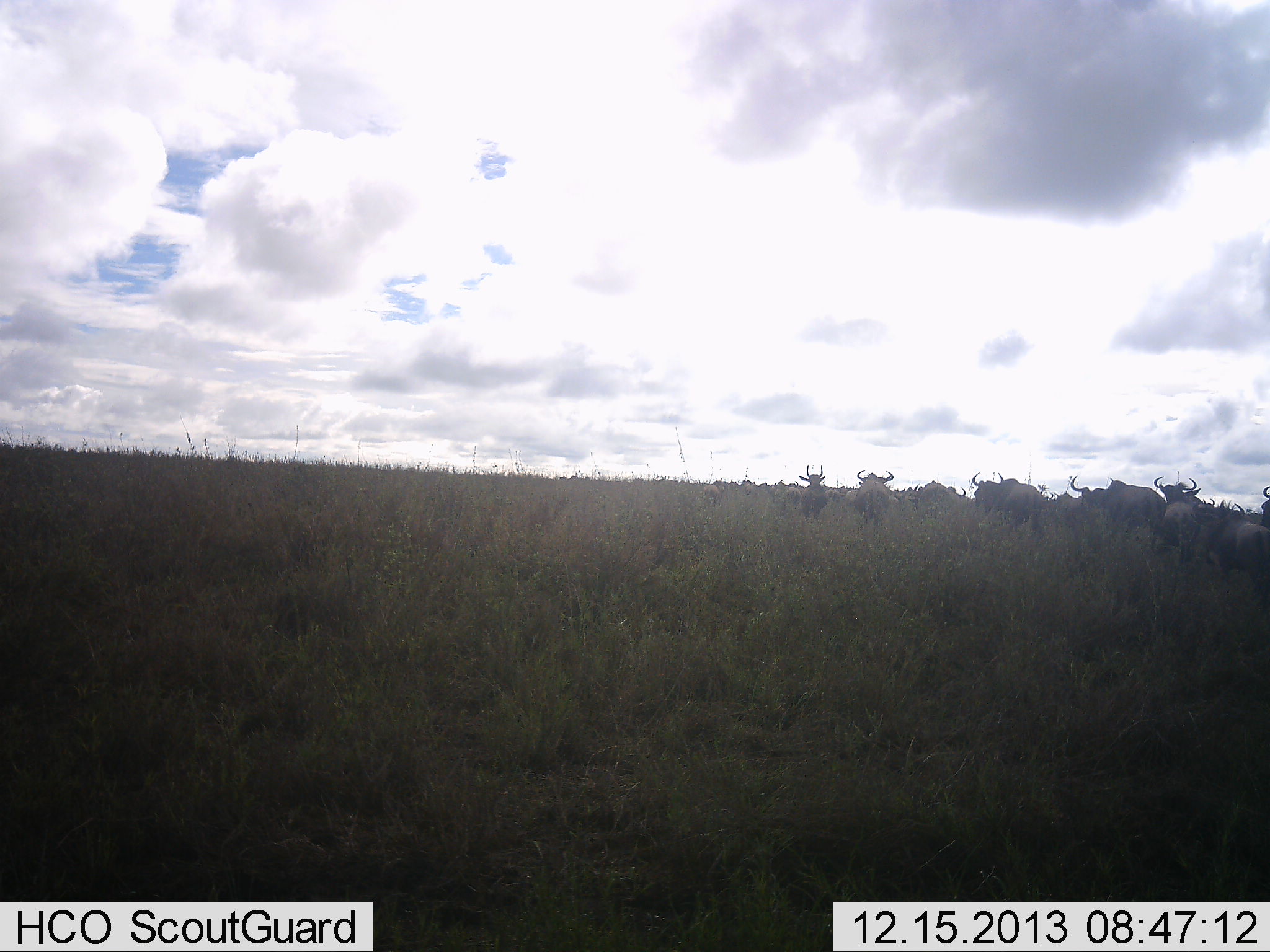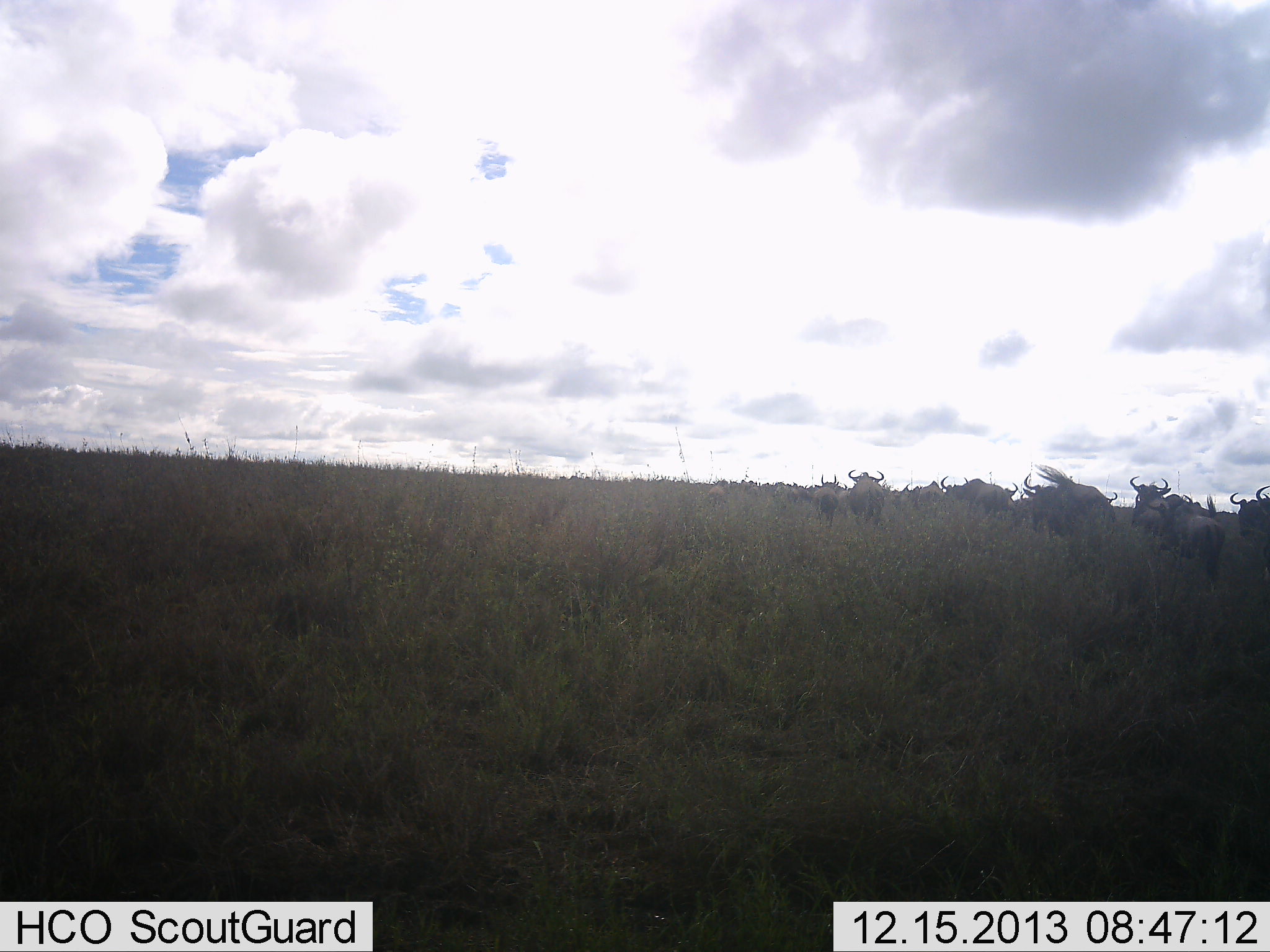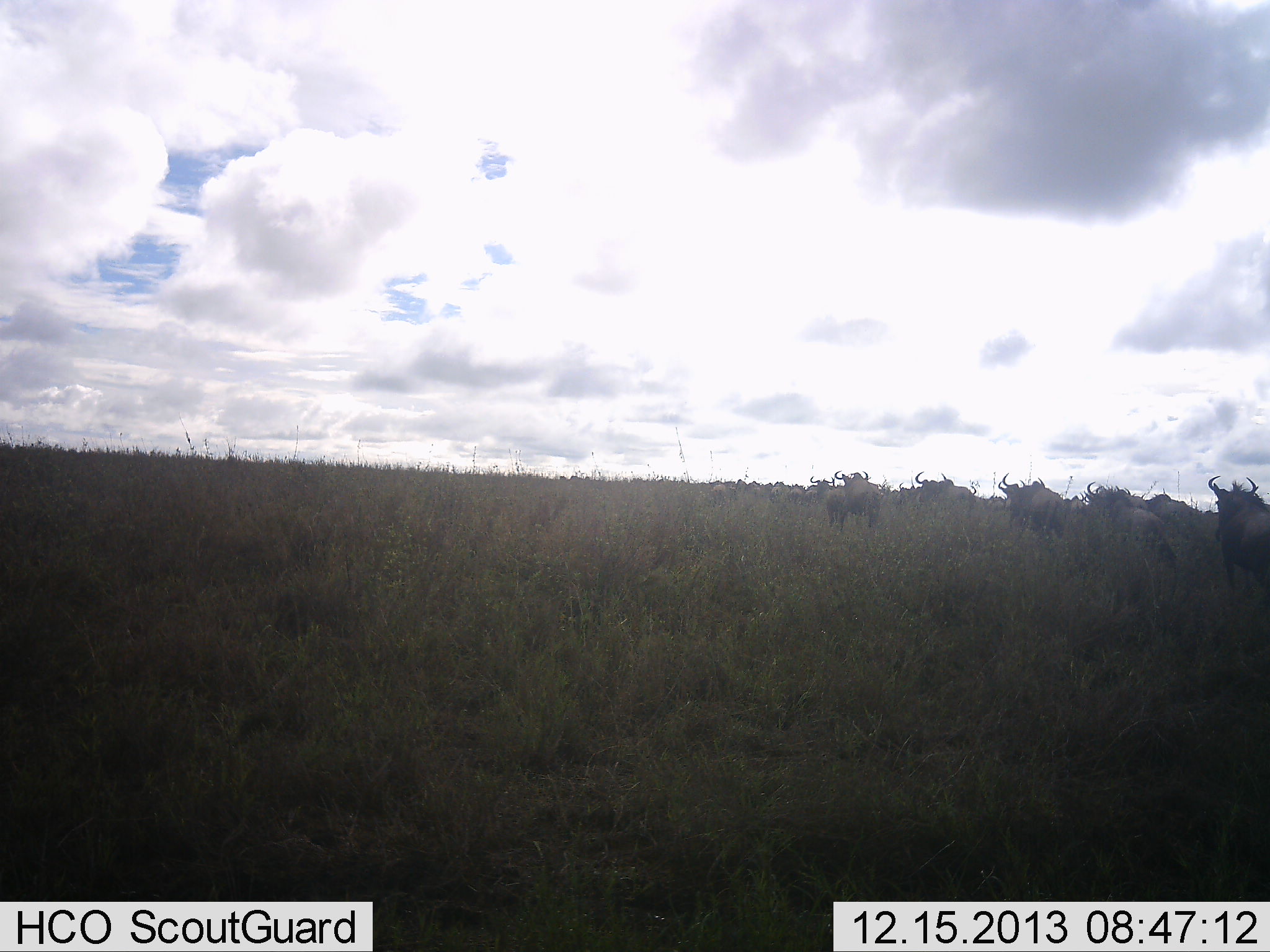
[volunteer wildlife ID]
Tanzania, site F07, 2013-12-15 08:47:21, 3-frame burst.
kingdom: Animalia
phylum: Chordata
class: Mammalia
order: Artiodactyla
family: Bovidae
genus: Connochaetes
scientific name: Connochaetes taurinus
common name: blue wildebeest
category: wildebeest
Wildebeest (blue wildebeest) (Connochaetes taurinus), count 11-50. Behavior (volunteer vote fractions): standing 0%, resting 0%, moving 100%, interacting 0%. Young present (vote fraction): 0%. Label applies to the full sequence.